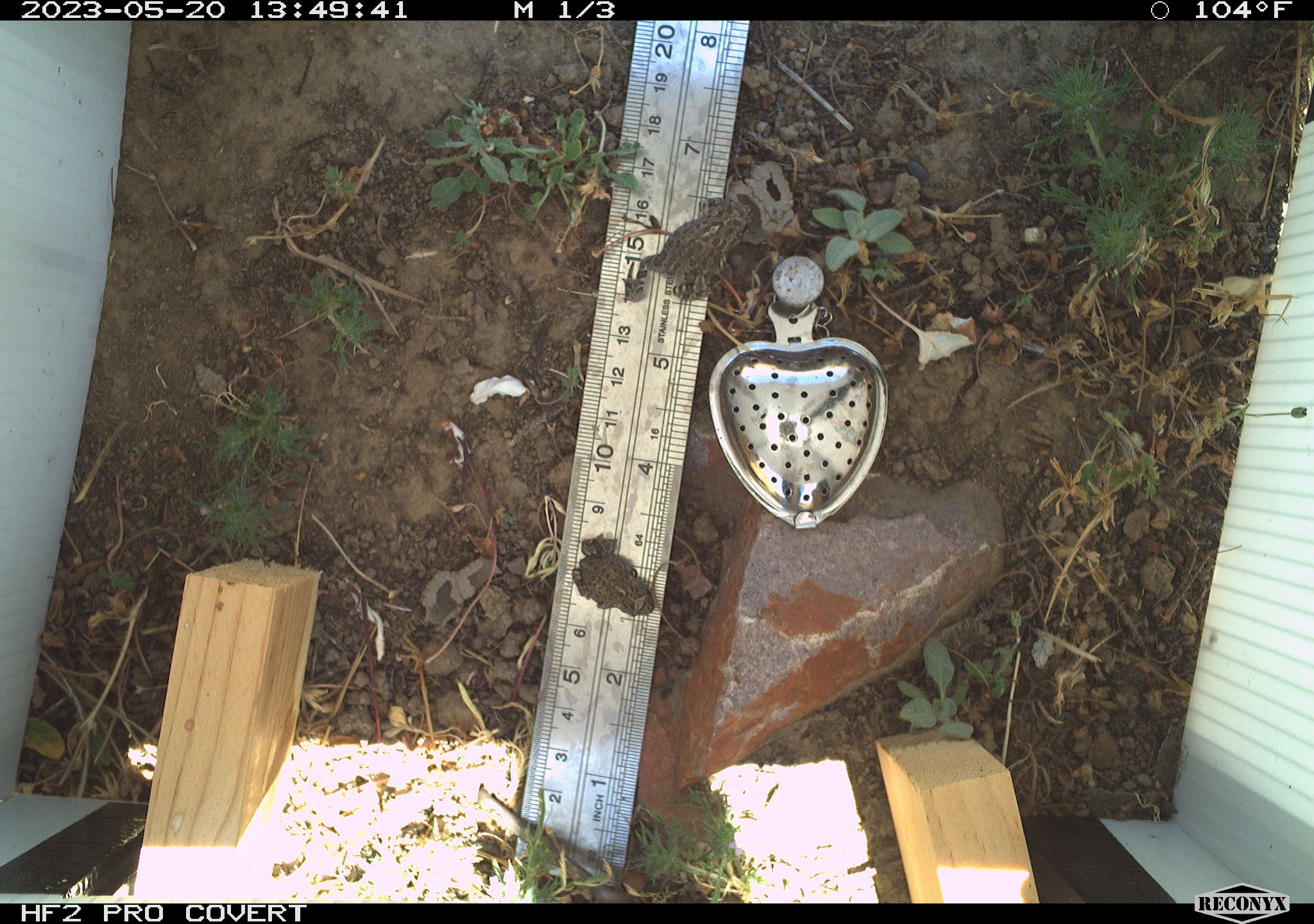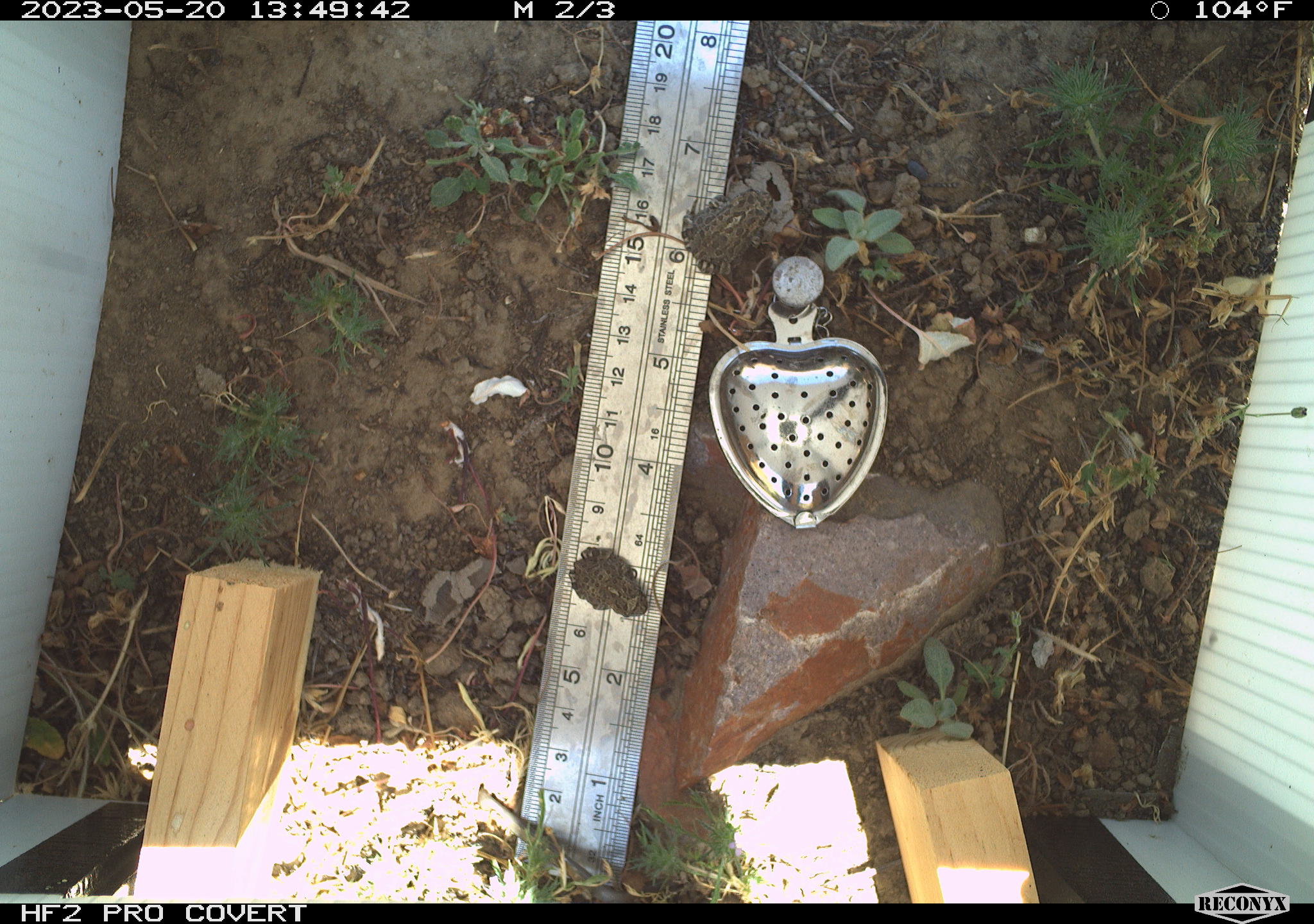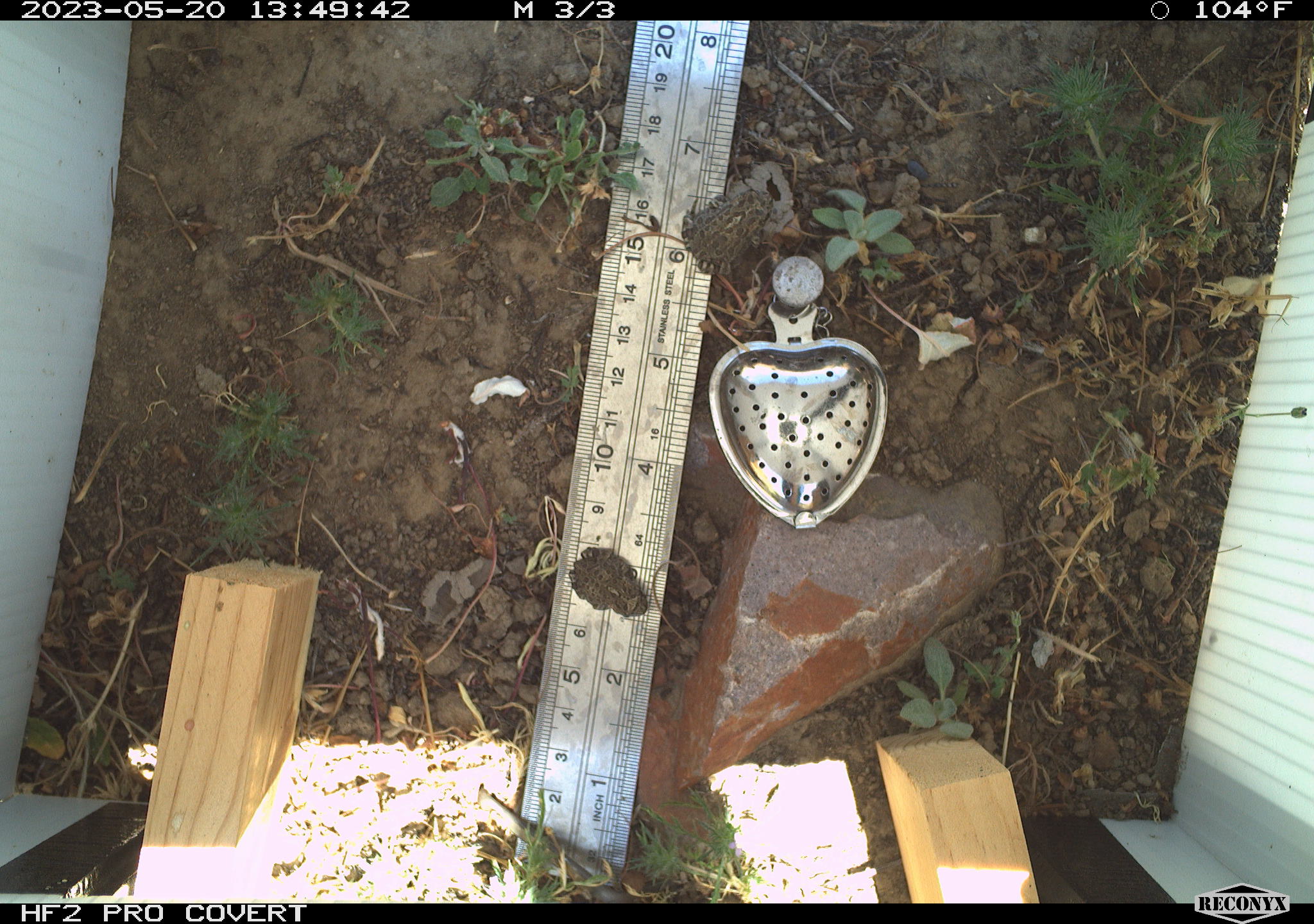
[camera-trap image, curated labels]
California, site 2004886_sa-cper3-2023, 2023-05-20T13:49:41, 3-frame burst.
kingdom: Animalia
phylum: Chordata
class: Amphibia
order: Anura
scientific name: Anura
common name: frogs